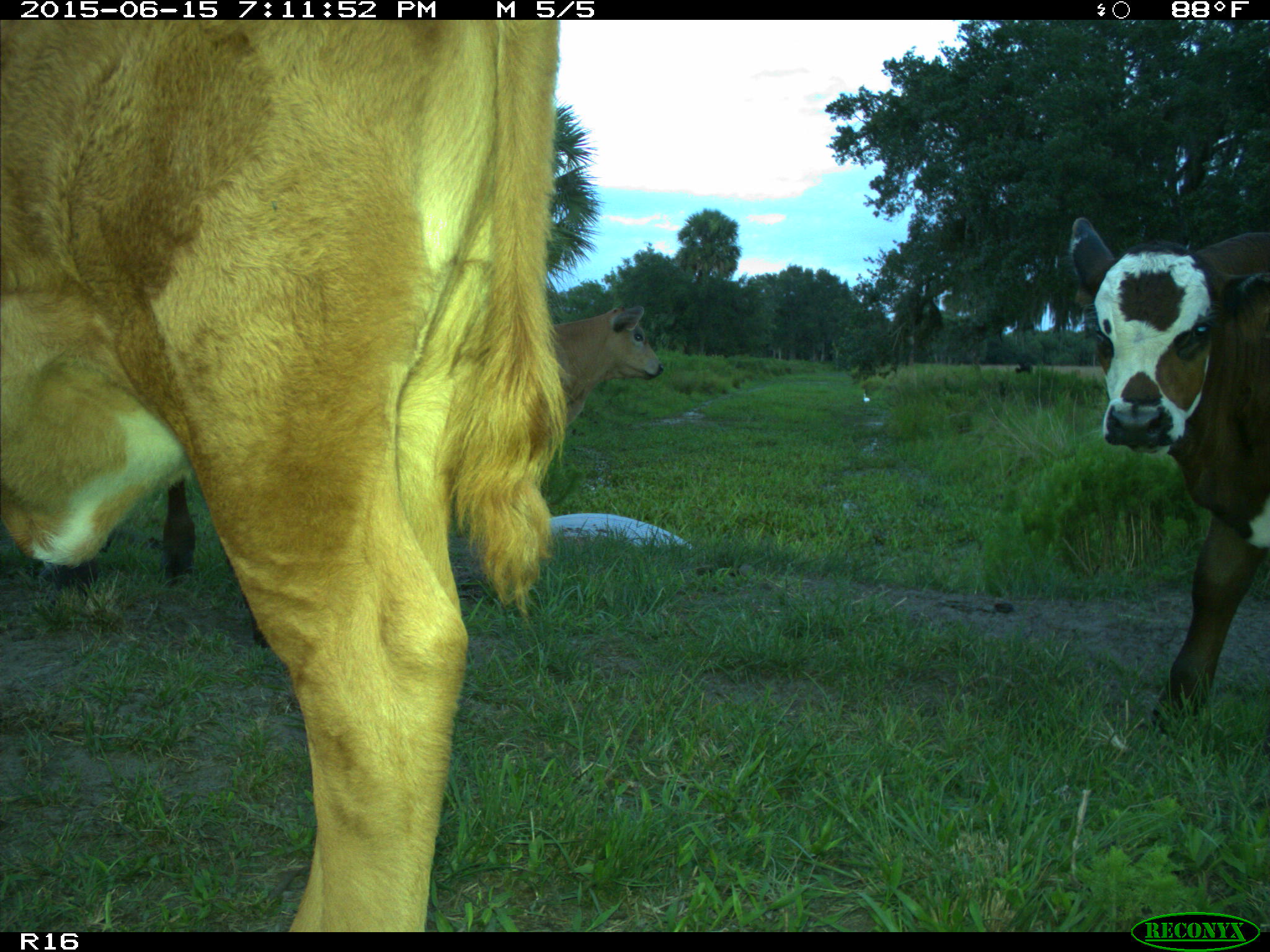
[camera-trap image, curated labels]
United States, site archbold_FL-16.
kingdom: Animalia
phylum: Chordata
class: Mammalia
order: Artiodactyla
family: Bovidae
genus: Bos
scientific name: Bos taurus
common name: domestic cow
Bos taurus (domestic cow).